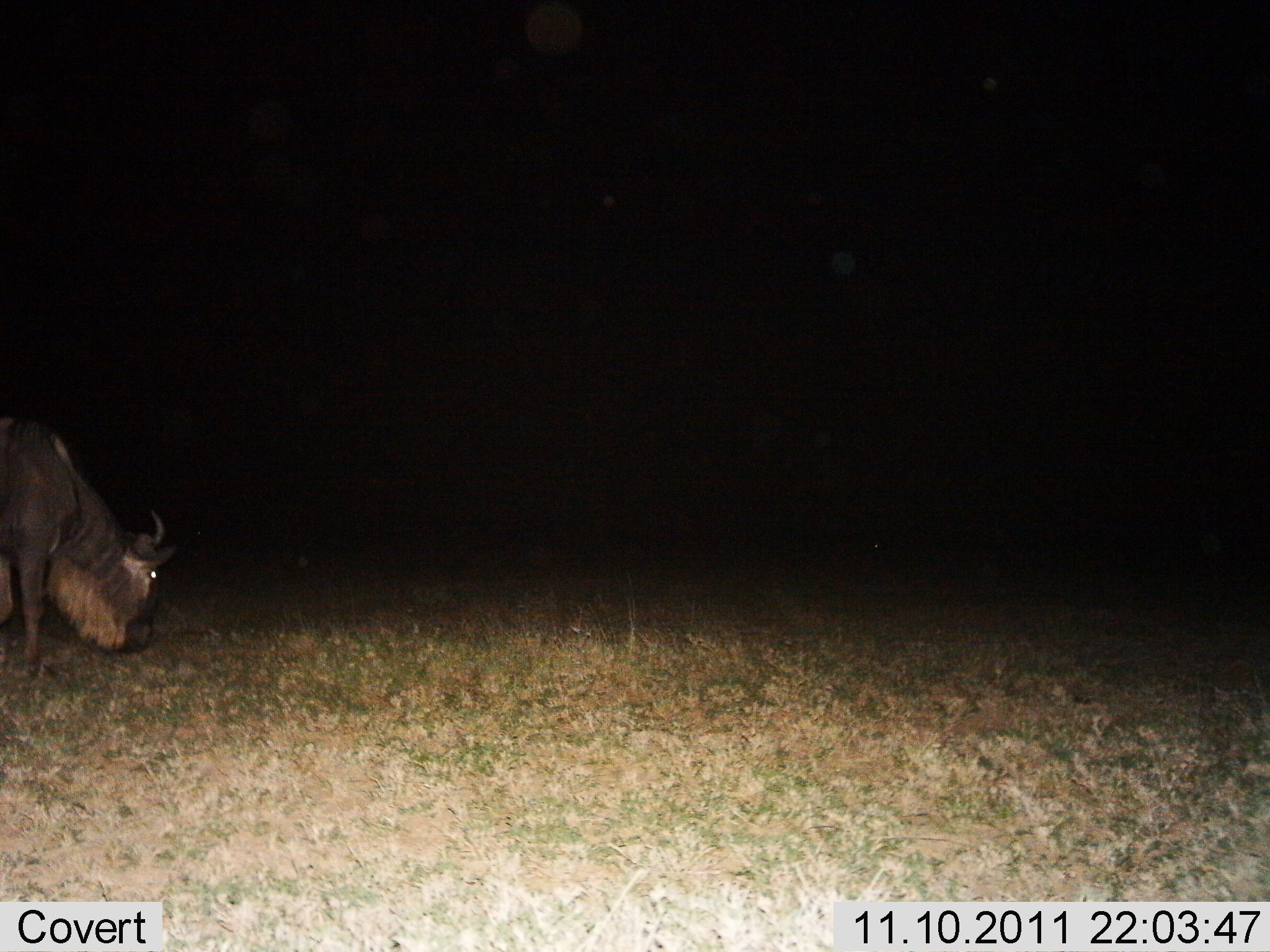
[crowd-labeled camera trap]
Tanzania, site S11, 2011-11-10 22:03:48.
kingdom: Animalia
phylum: Chordata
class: Mammalia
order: Artiodactyla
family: Bovidae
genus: Connochaetes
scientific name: Connochaetes taurinus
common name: blue wildebeest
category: wildebeest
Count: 1.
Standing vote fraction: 9%.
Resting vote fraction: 0%.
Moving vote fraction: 9%.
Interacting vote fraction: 0%.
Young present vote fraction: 0%.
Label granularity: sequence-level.